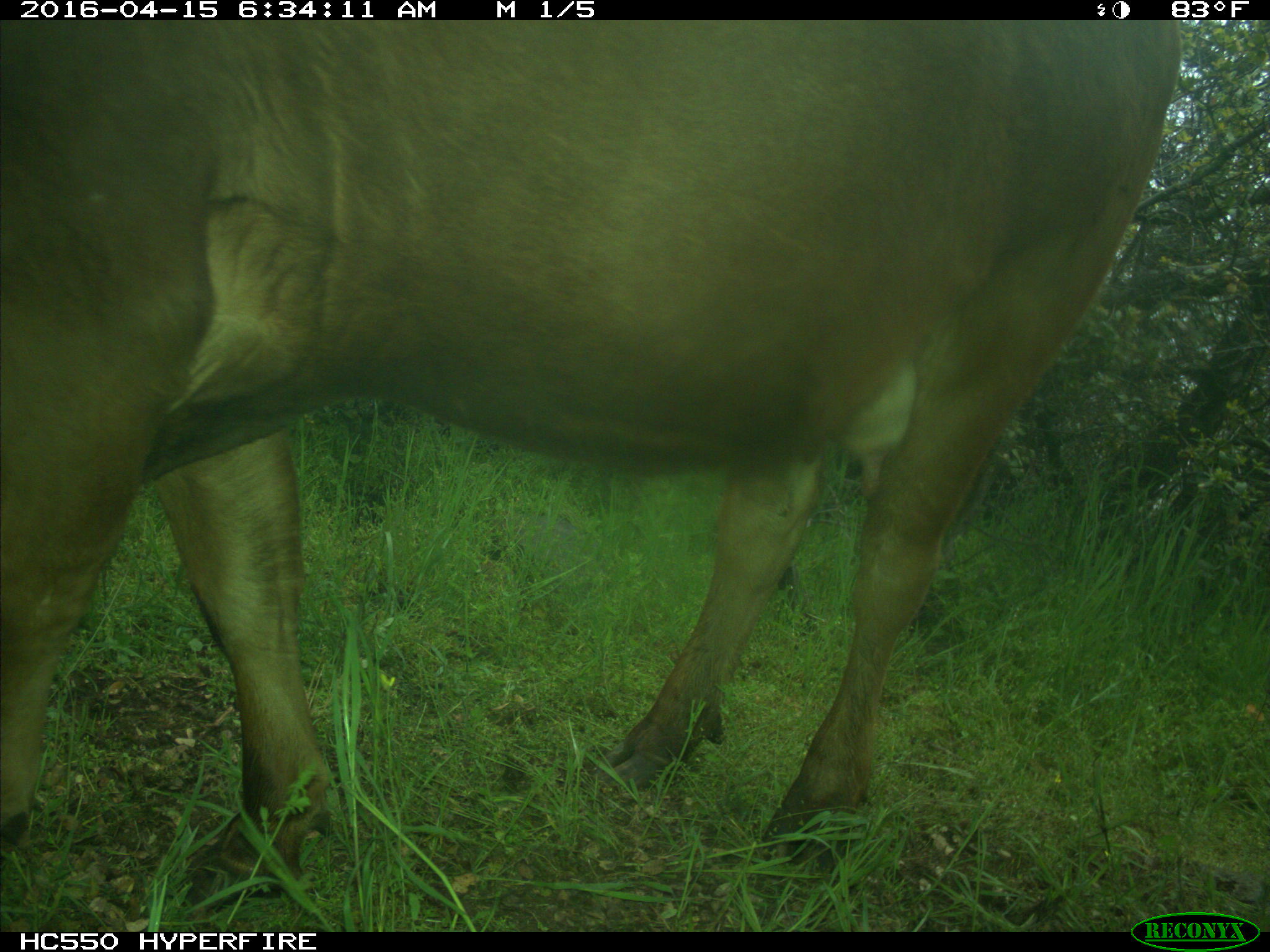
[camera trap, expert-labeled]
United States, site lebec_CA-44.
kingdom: Animalia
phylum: Chordata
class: Mammalia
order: Artiodactyla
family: Bovidae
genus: Bos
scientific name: Bos taurus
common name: domestic cow